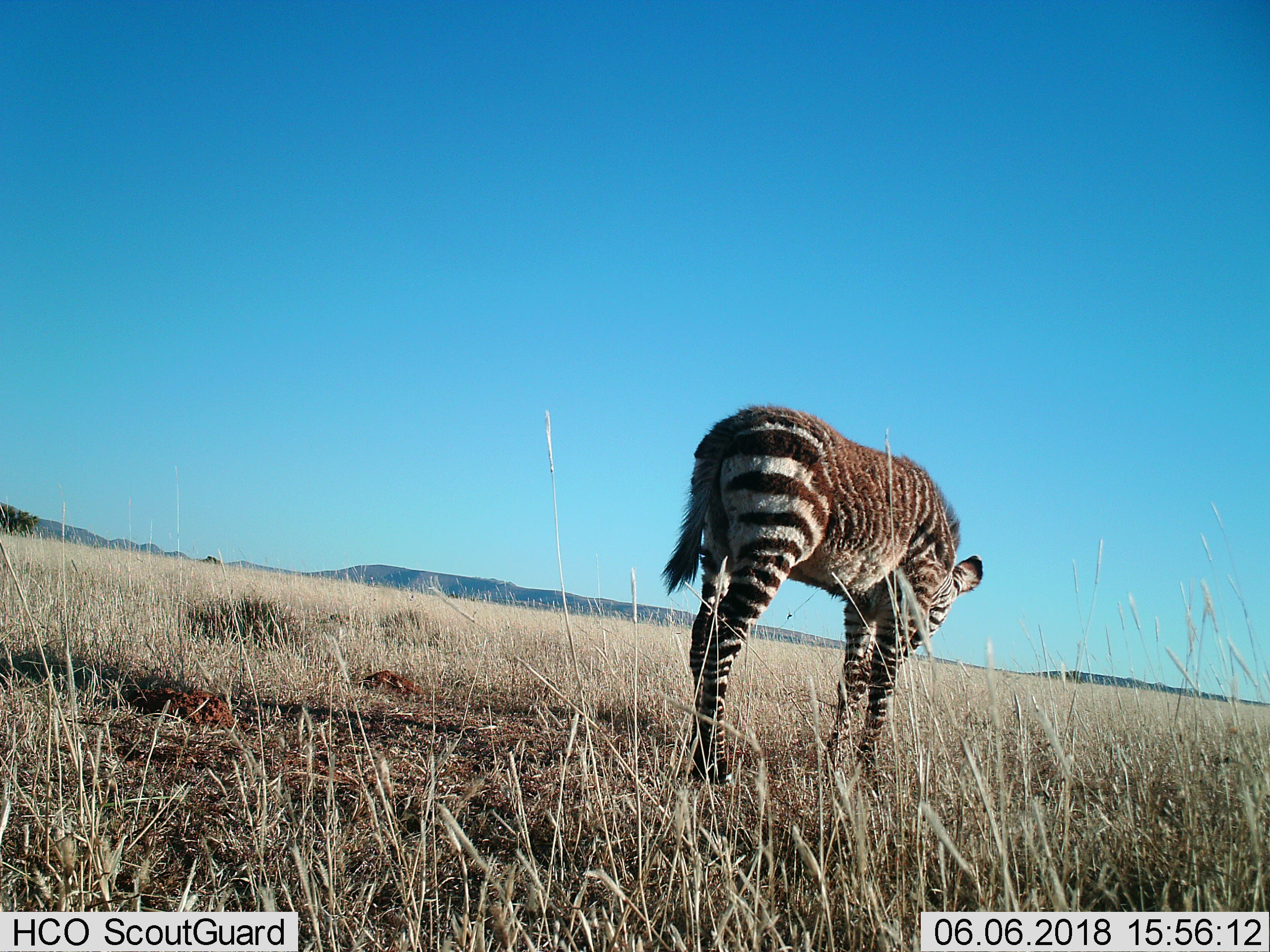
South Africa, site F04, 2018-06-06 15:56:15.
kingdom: Animalia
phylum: Chordata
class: Mammalia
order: Perissodactyla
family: Equidae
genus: Equus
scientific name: Equus zebra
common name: mountain zebra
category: zebramountain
Zebramountain (mountain zebra) (Equus zebra), count 1. Behavior (volunteer vote fractions): standing 100%, resting 0%, moving 0%, interacting 0%. Young present (vote fraction): 67%. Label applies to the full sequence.